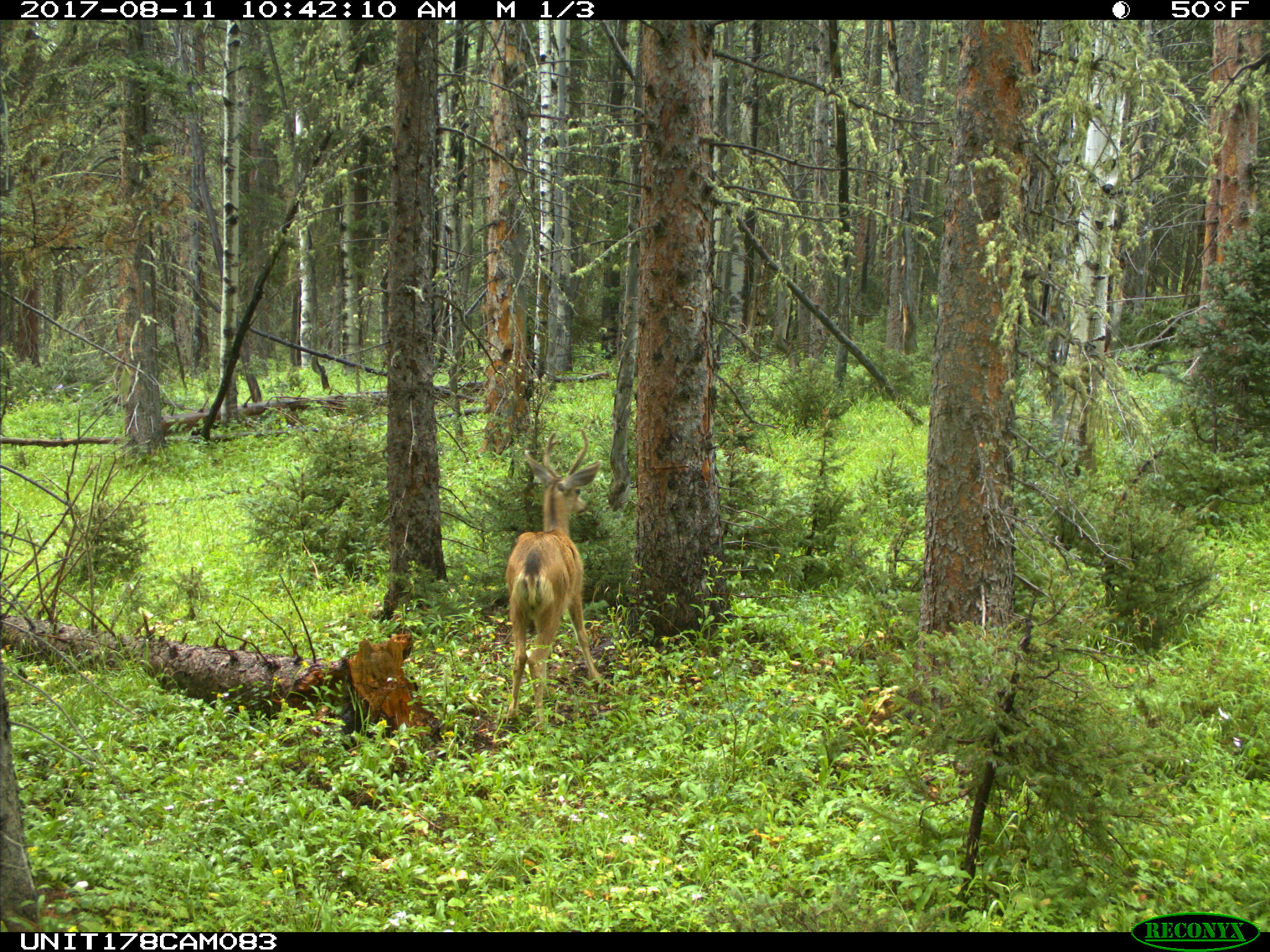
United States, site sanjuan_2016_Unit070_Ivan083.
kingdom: Animalia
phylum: Chordata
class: Mammalia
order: Artiodactyla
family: Cervidae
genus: Odocoileus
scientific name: Odocoileus hemionus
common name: mule deer